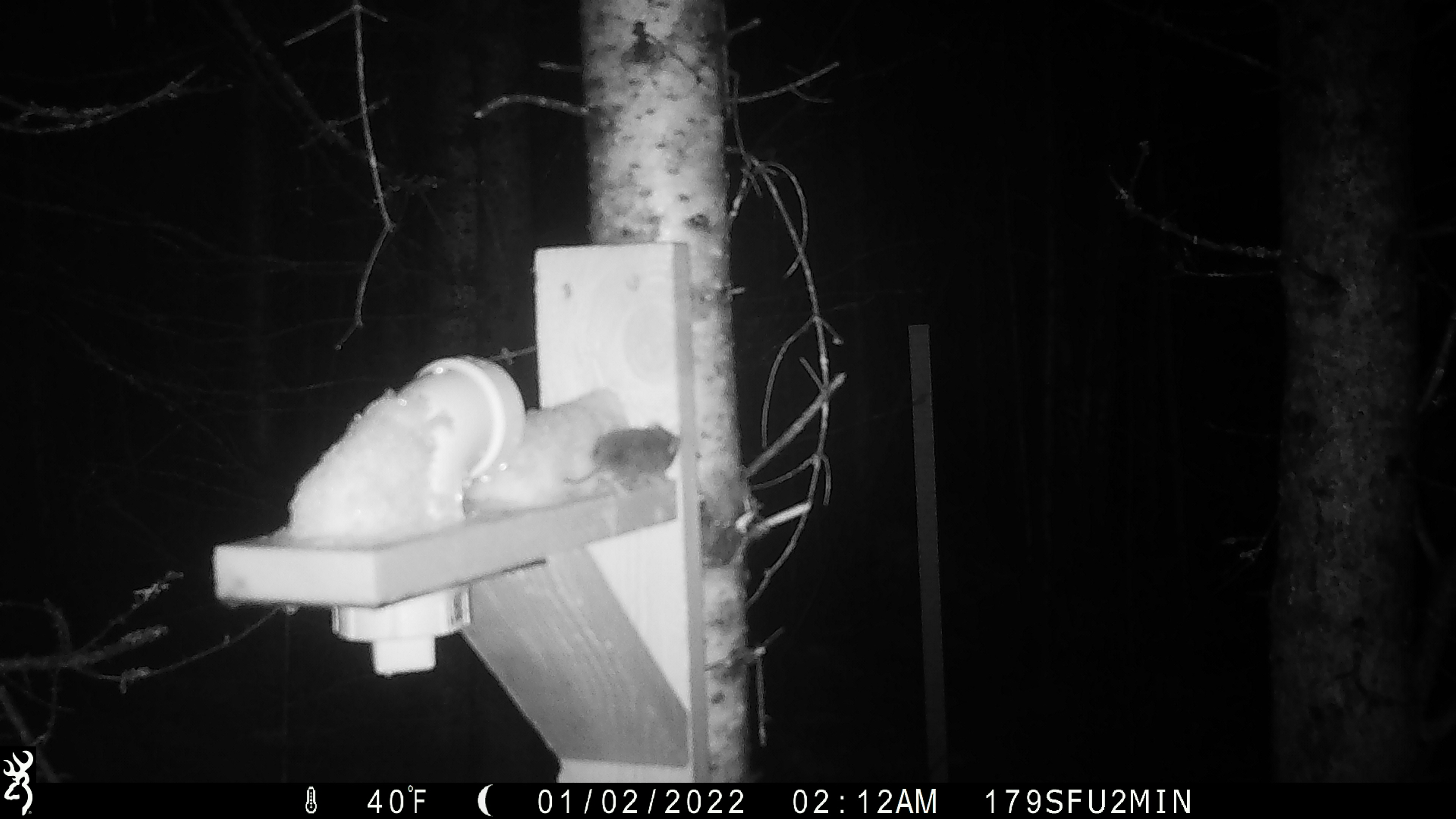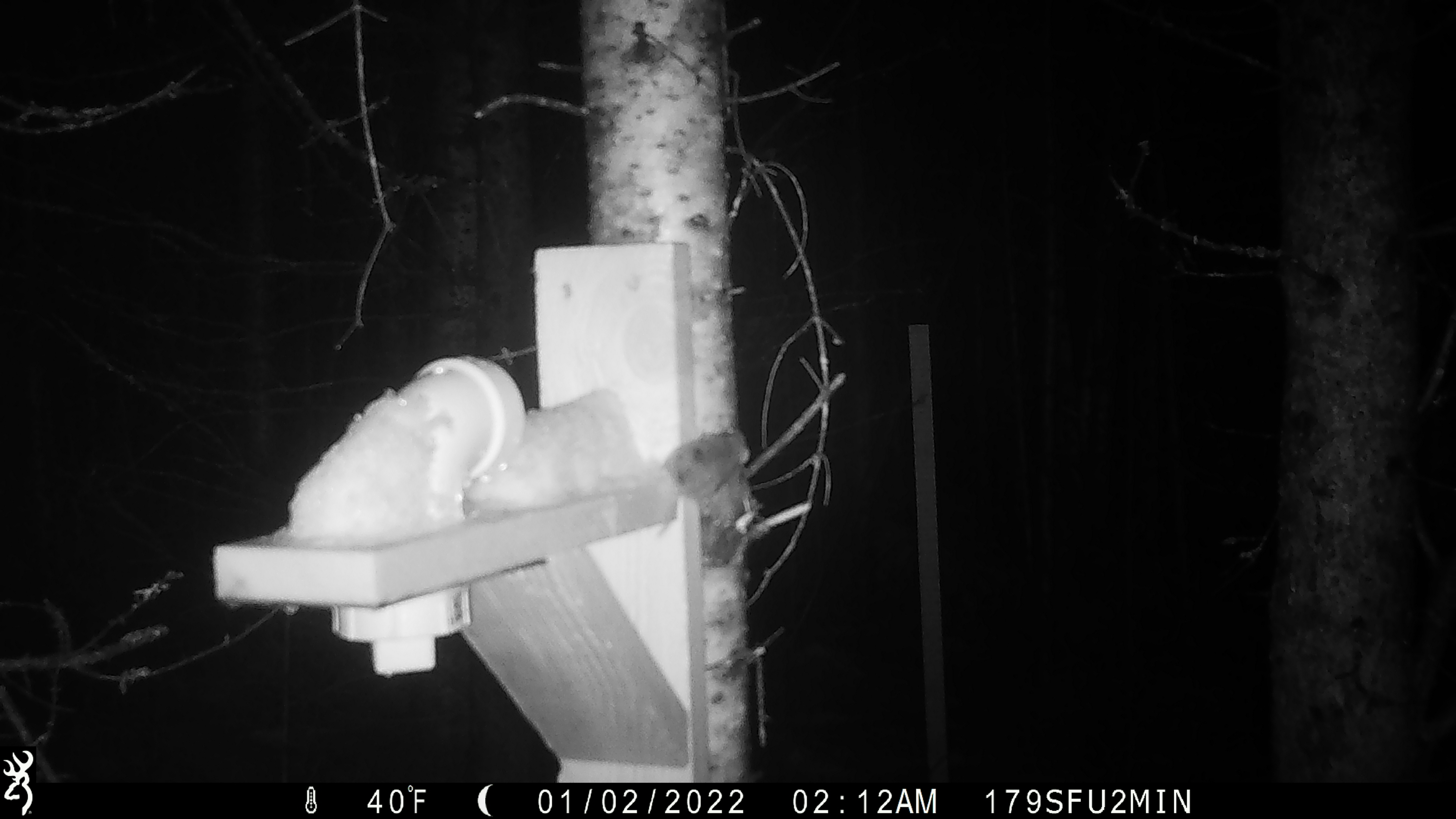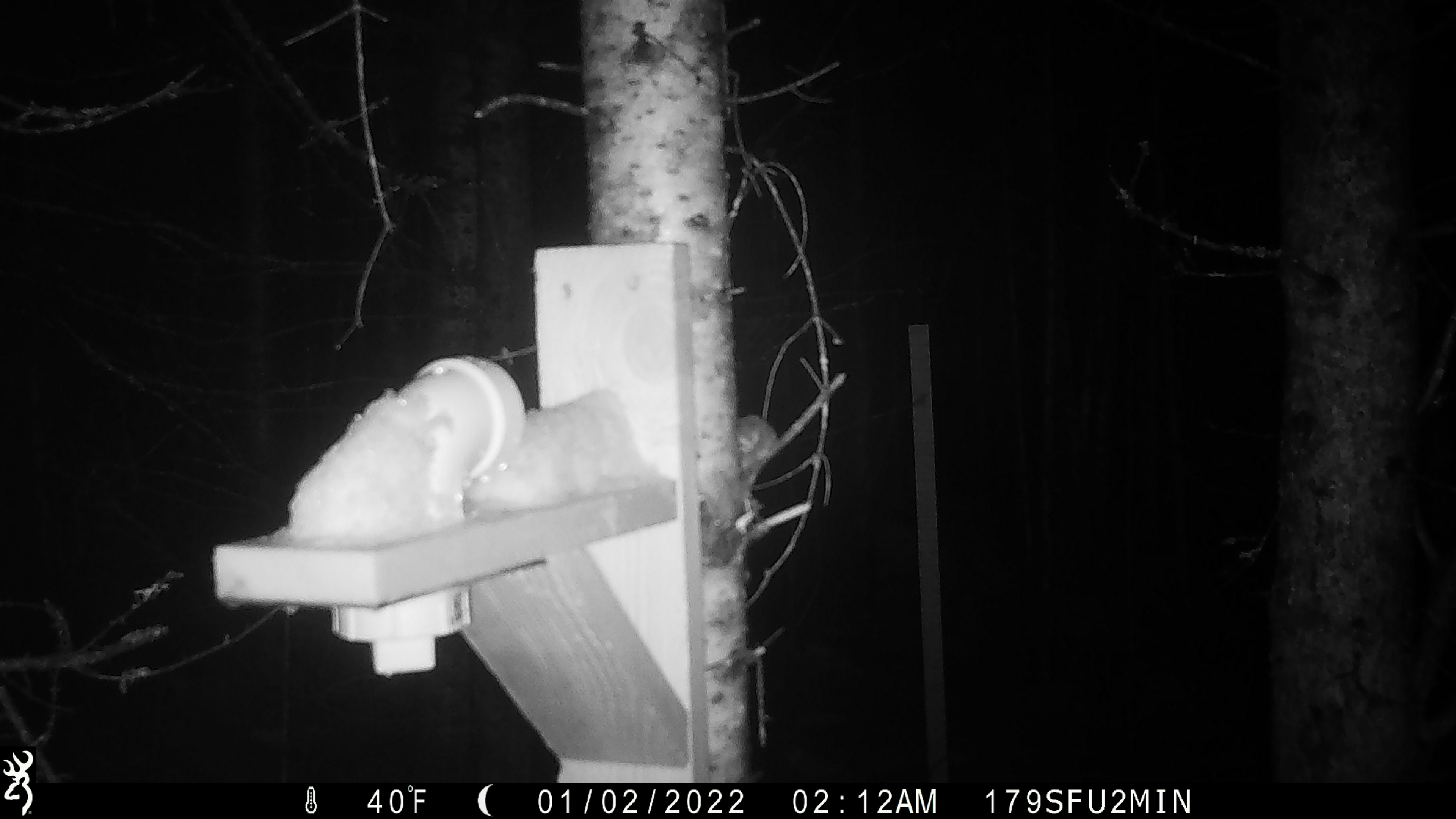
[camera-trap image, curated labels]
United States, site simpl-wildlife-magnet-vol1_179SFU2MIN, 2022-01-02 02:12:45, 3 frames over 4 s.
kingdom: Animalia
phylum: Chordata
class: Mammalia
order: Rodentia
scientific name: Rodentia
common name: mouse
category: mouse sp.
Mouse sp. (mouse) (Rodentia).